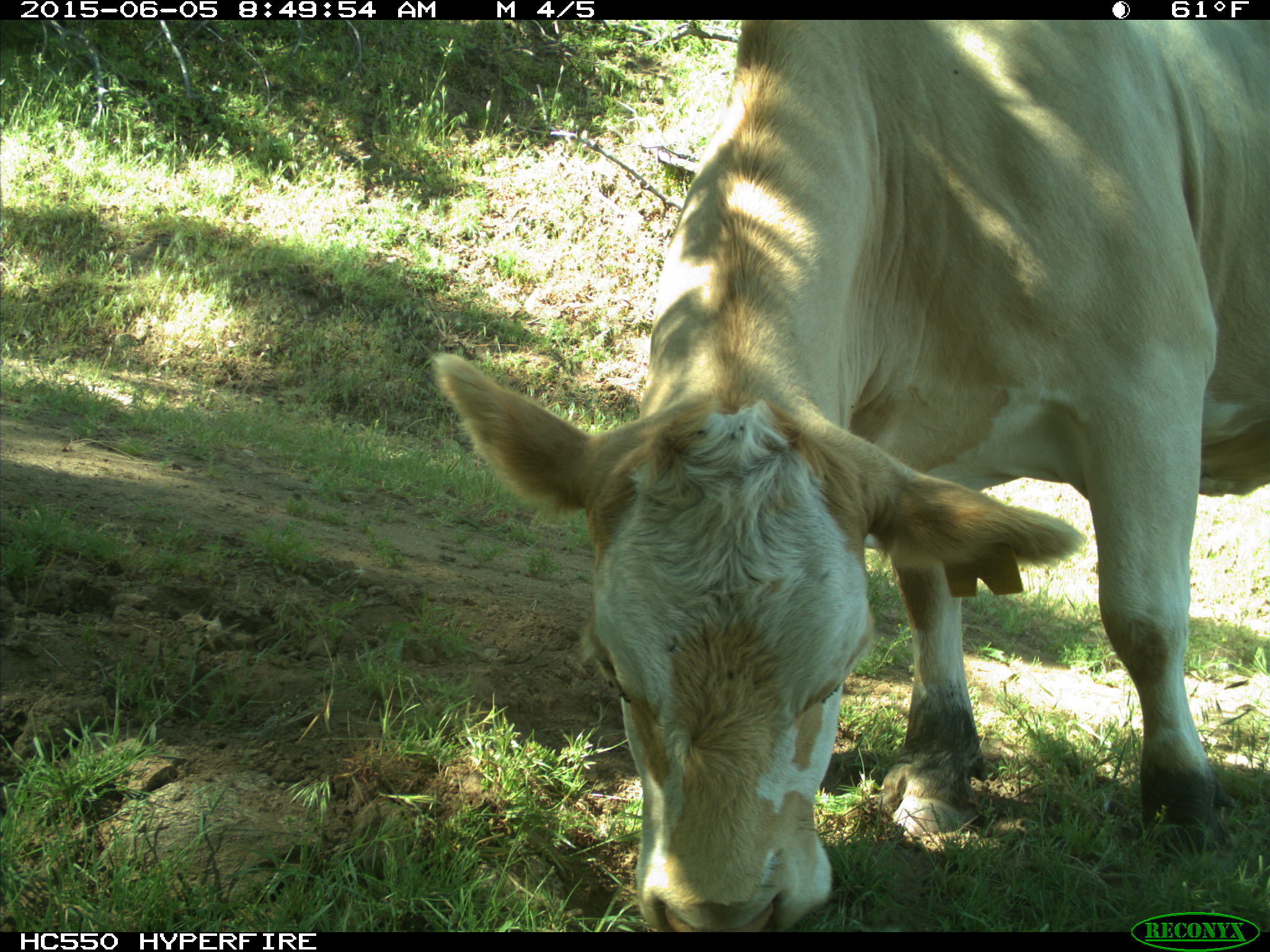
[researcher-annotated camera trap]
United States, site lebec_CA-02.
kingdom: Animalia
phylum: Chordata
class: Mammalia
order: Artiodactyla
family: Bovidae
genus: Bos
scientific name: Bos taurus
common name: domestic cow